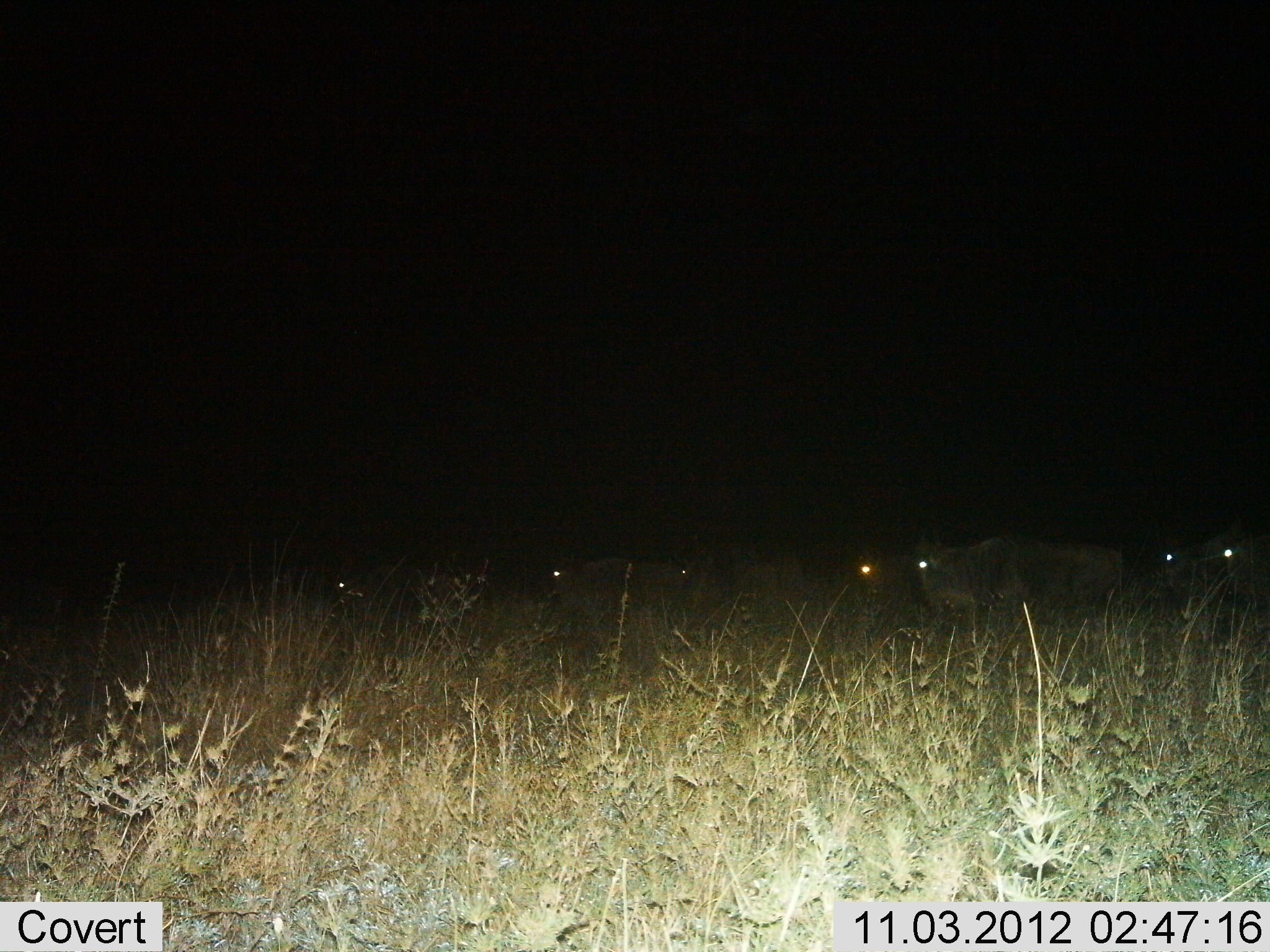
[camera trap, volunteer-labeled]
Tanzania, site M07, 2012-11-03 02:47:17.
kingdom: Animalia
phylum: Chordata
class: Mammalia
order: Artiodactyla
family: Bovidae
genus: Connochaetes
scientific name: Connochaetes taurinus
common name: blue wildebeest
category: wildebeest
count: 7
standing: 40%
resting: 0%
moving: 60%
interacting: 0%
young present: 0%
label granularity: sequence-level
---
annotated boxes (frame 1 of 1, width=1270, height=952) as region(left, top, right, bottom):
animal: region(916, 538, 1039, 619); region(1153, 528, 1255, 616); region(1029, 539, 1126, 614); region(552, 558, 677, 614); region(679, 559, 788, 612); region(335, 563, 422, 620); region(1226, 532, 1270, 612); region(859, 554, 917, 607)